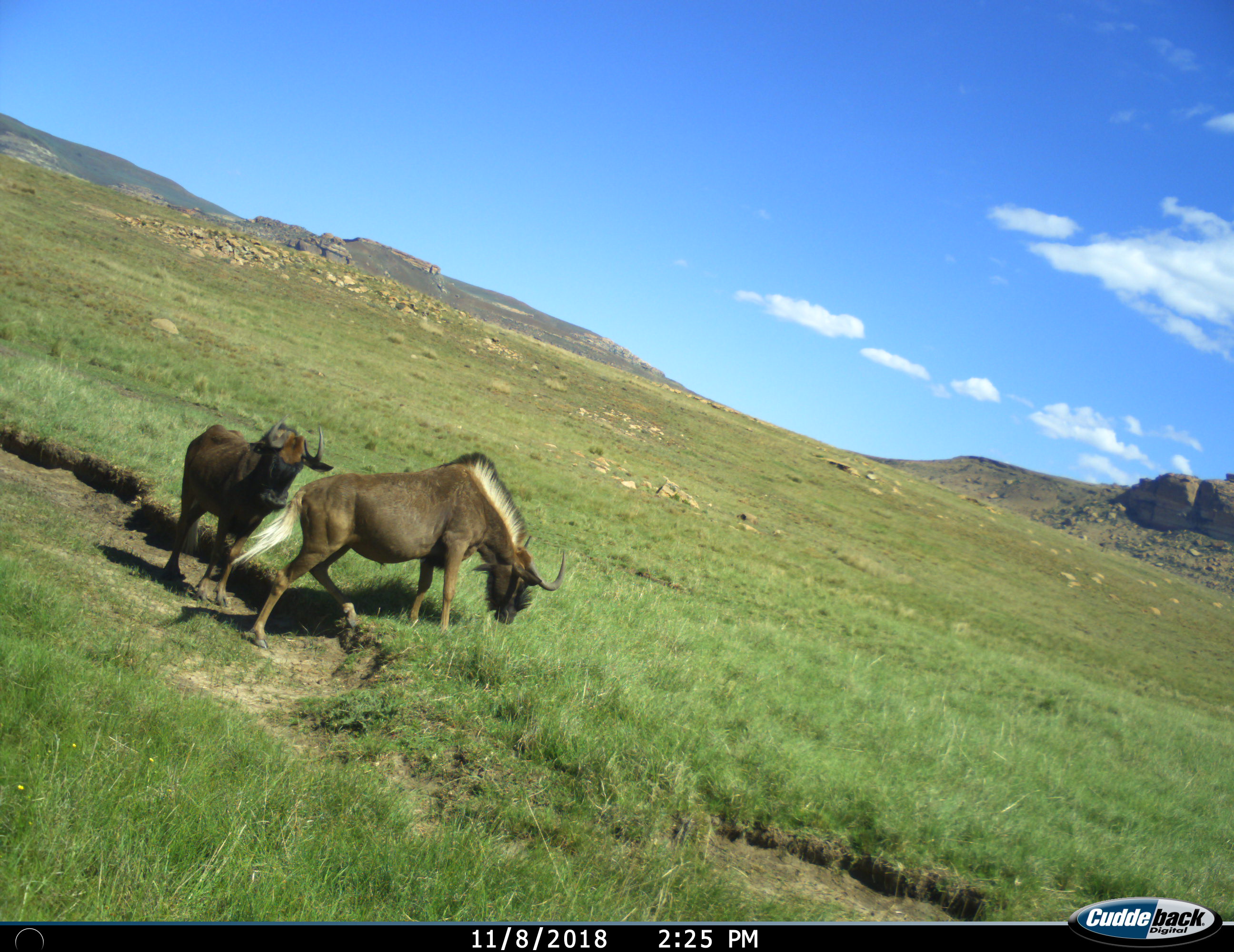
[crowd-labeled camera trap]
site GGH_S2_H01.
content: unidentified animal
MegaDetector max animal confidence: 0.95